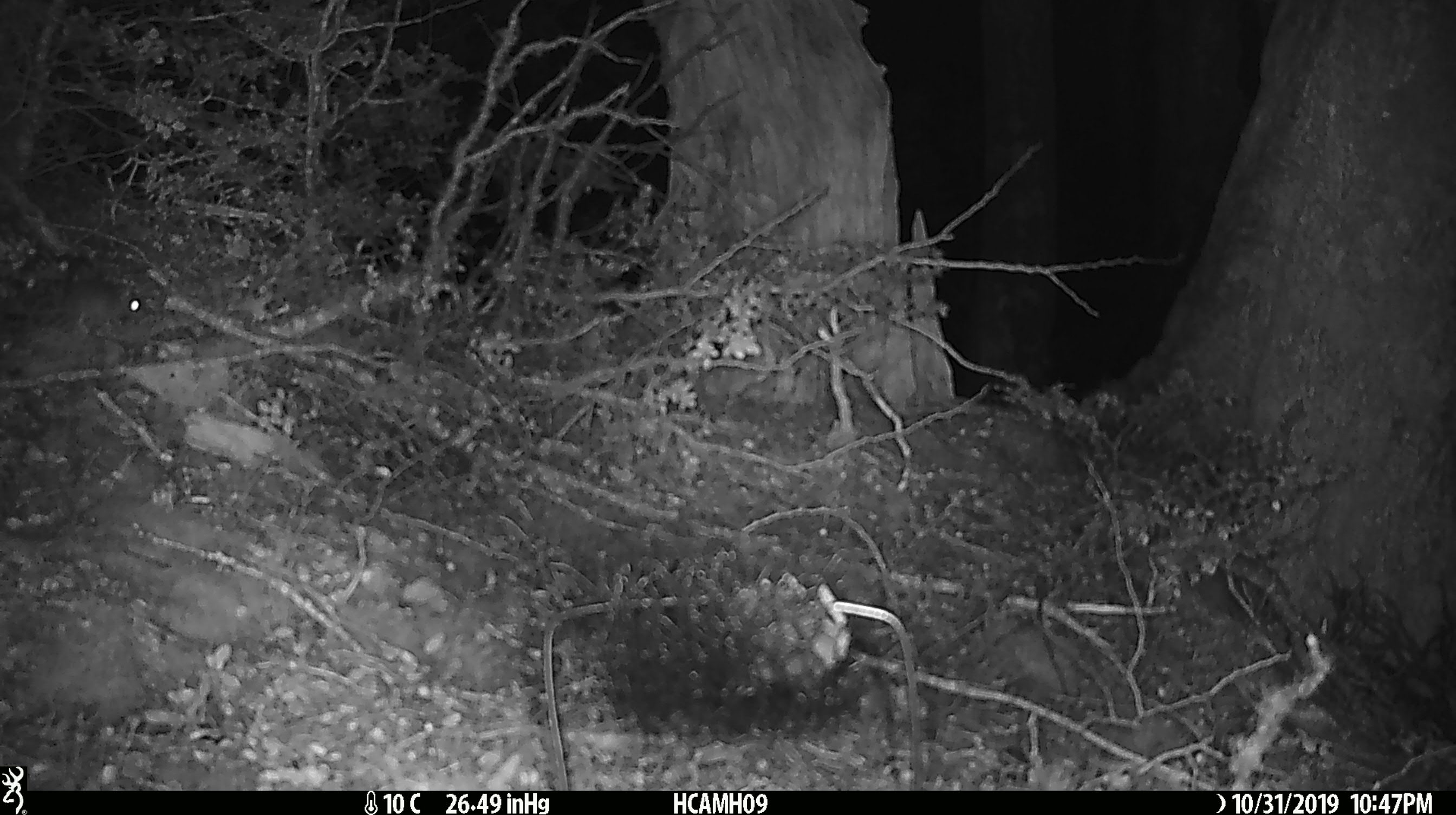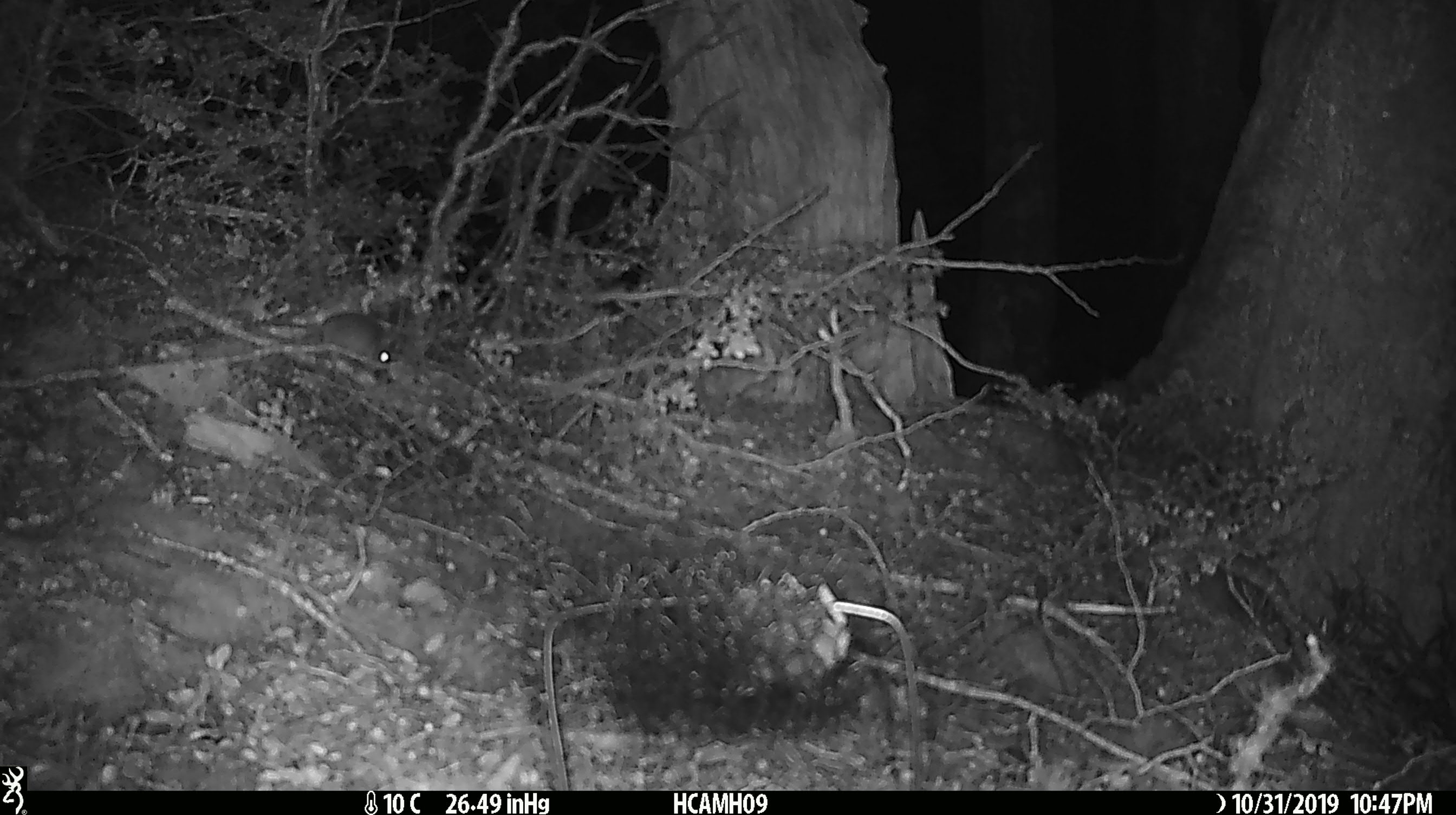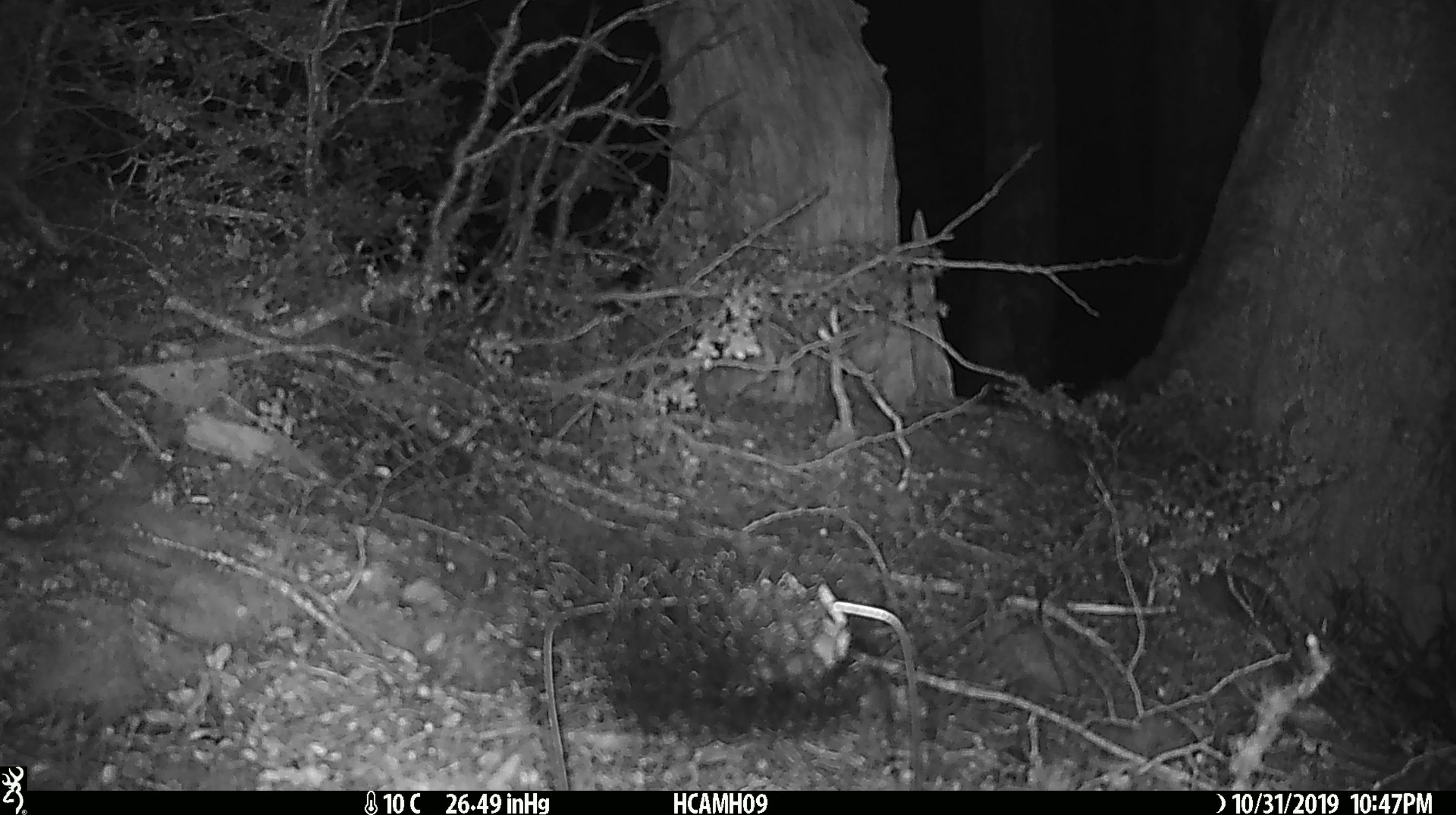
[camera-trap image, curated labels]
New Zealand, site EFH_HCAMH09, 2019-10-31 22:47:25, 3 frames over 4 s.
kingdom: Animalia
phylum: Chordata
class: Mammalia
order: Rodentia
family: Muridae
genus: Mus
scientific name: Mus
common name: mouse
Mouse (Mus).